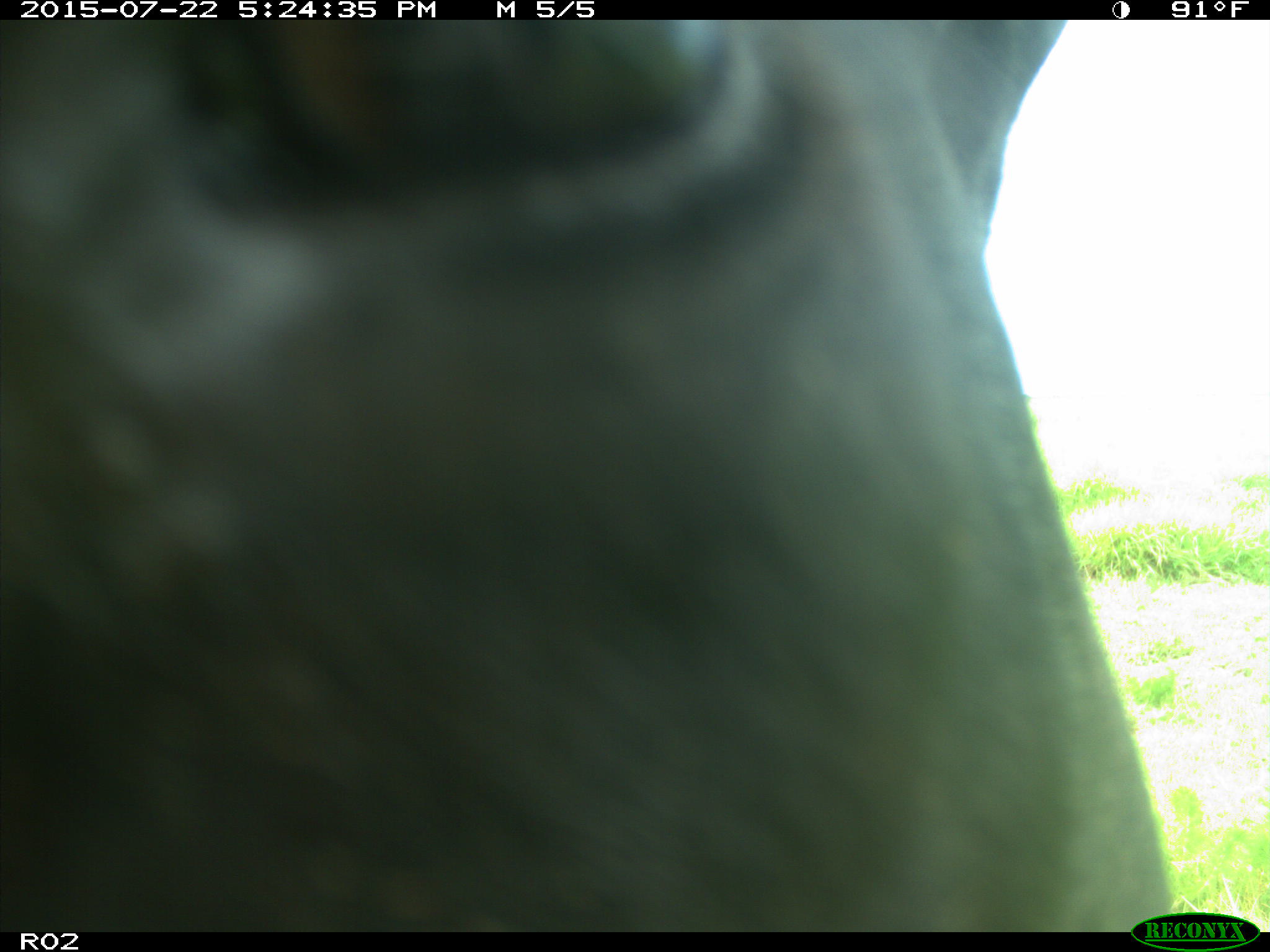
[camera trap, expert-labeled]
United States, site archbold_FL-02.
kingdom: Animalia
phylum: Chordata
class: Mammalia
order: Artiodactyla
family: Bovidae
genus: Bos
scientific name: Bos taurus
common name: domestic cow